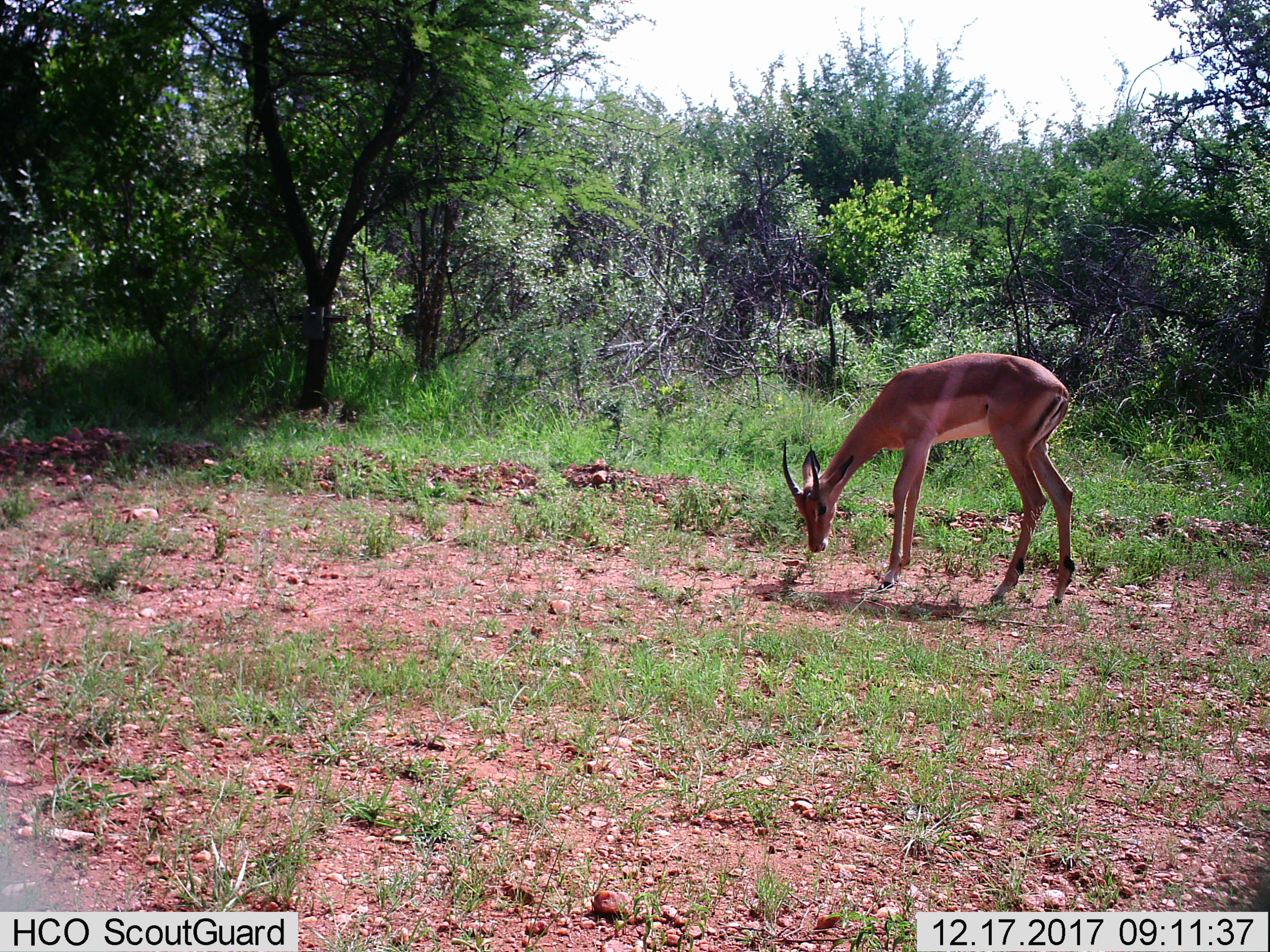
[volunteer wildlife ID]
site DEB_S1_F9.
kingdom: Animalia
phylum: Chordata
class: Mammalia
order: Artiodactyla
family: Bovidae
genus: Aepyceros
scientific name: Aepyceros melampus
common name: impala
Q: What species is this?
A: Impala (Aepyceros melampus).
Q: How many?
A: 1.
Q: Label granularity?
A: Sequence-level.